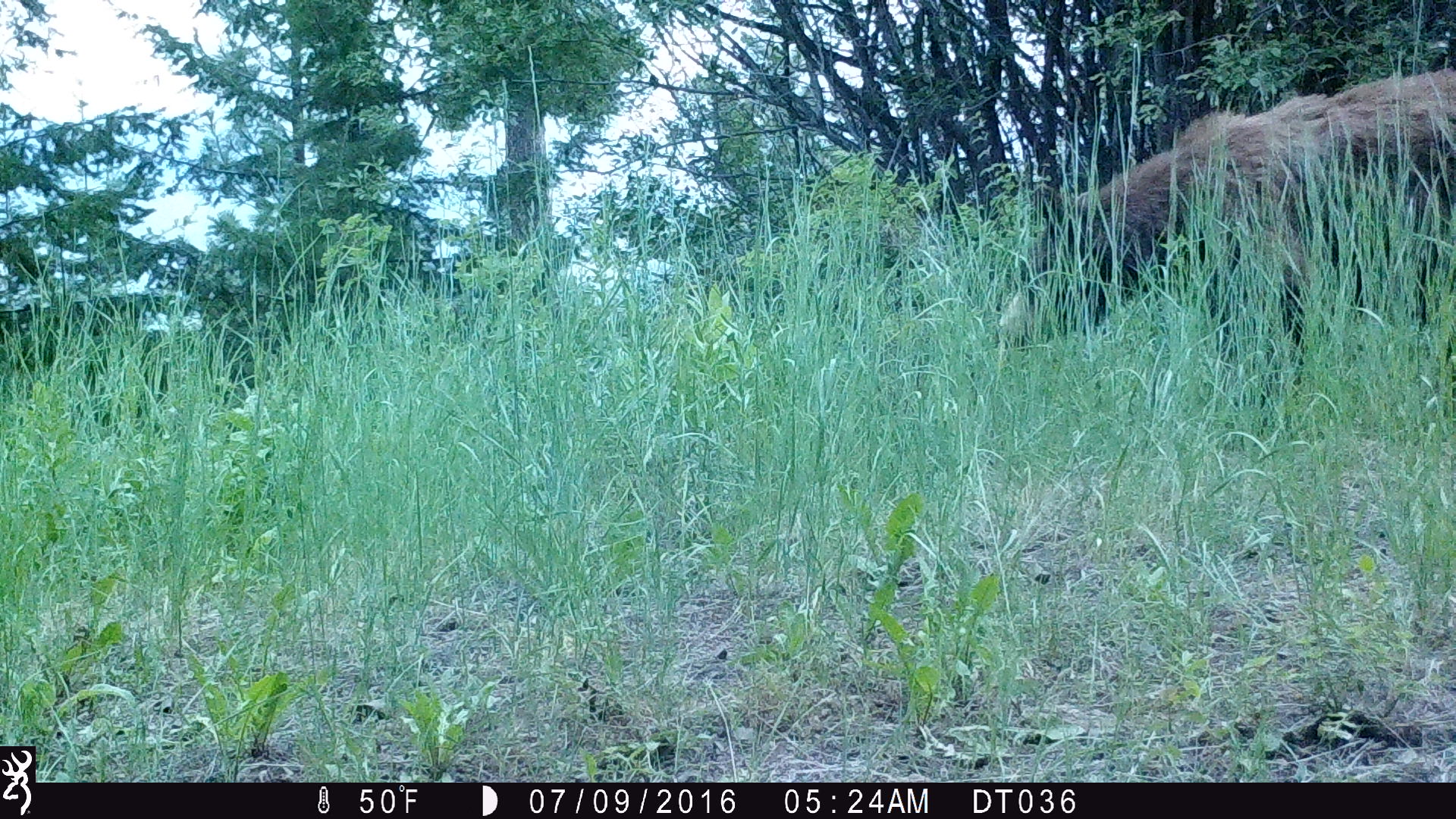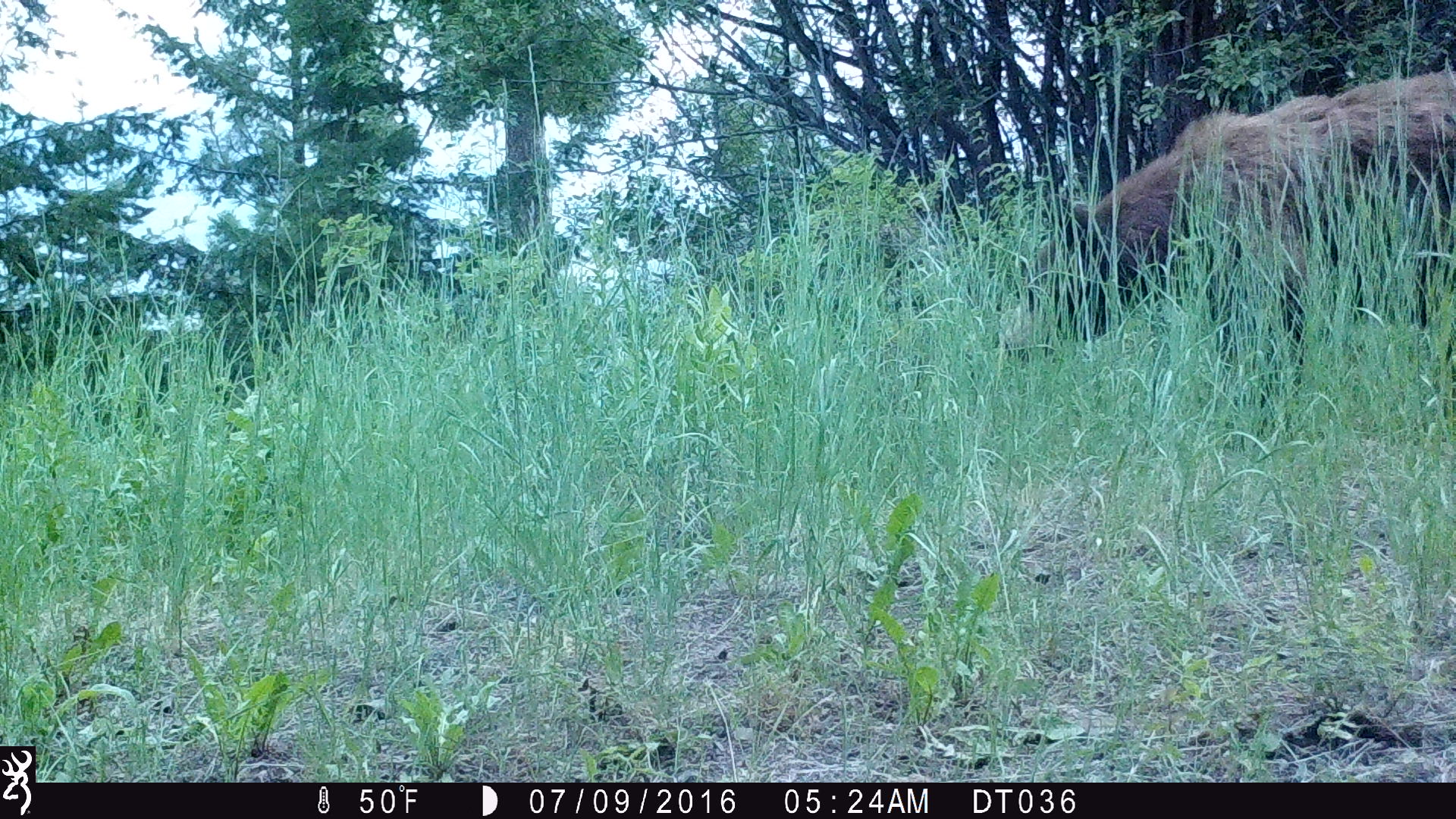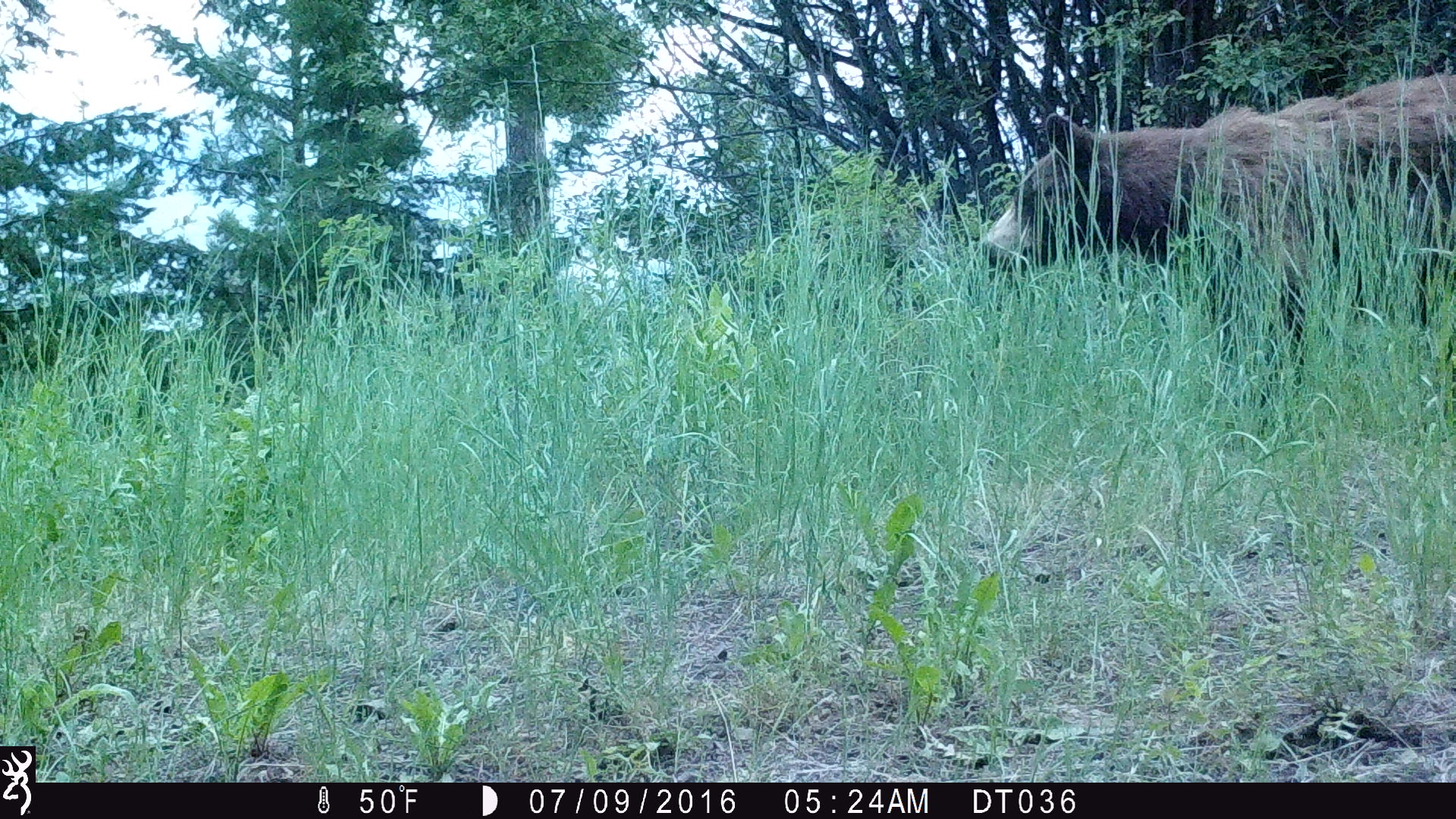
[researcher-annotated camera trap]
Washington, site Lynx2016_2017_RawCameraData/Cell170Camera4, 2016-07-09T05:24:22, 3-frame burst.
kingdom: Animalia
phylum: Chordata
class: Mammalia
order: Carnivora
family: Ursidae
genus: Ursus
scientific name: Ursus americanus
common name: american black bear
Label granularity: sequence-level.